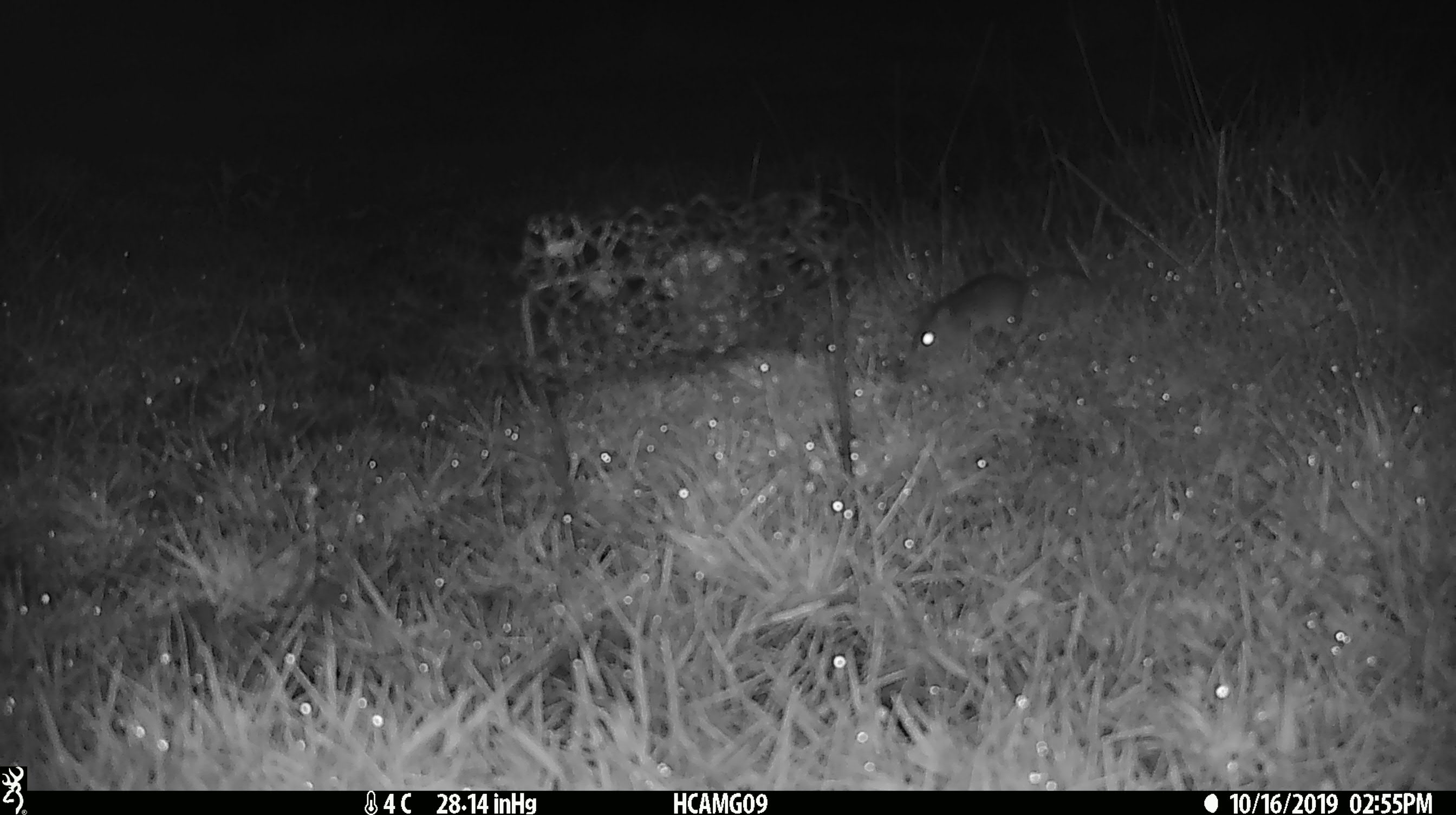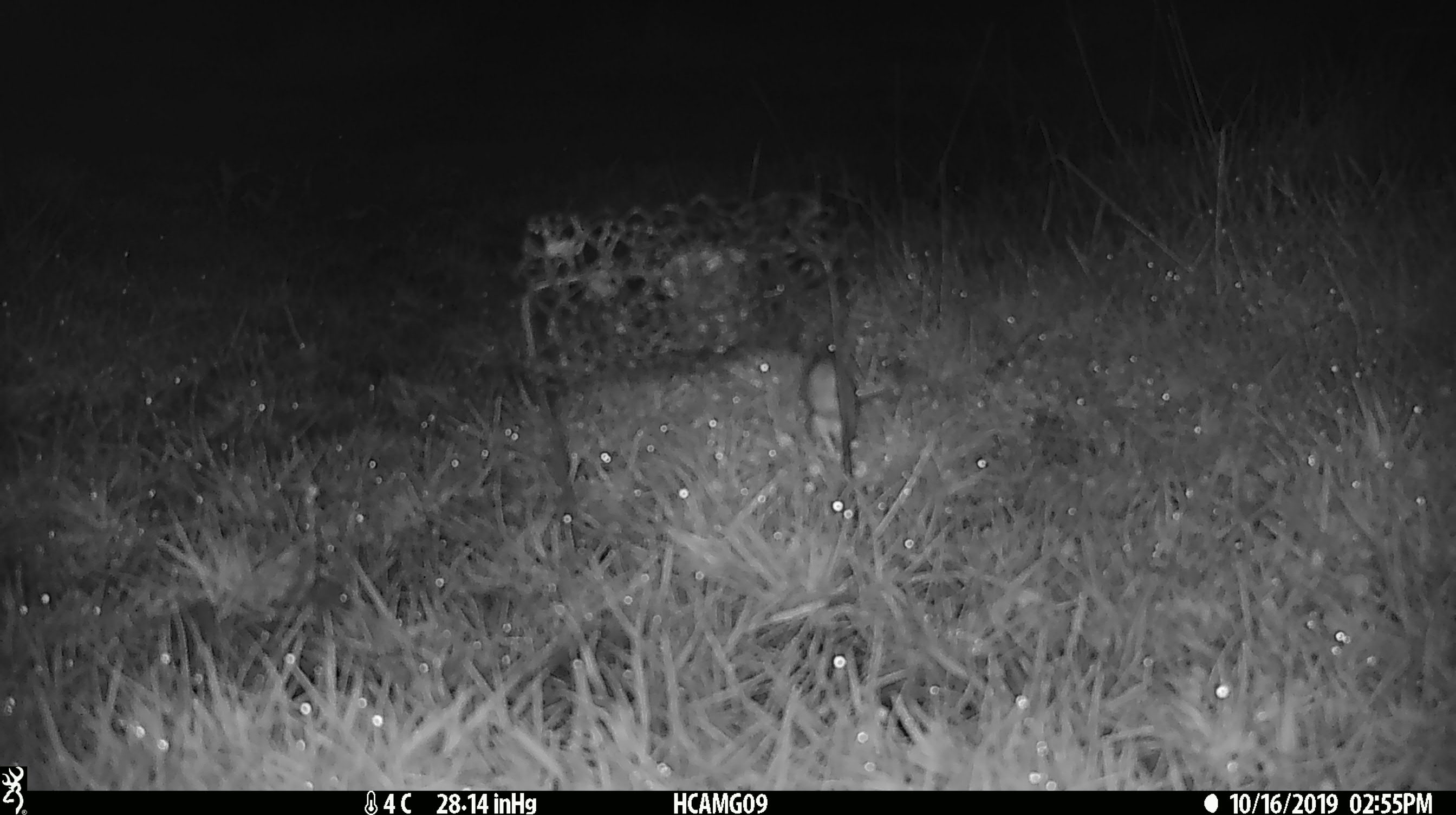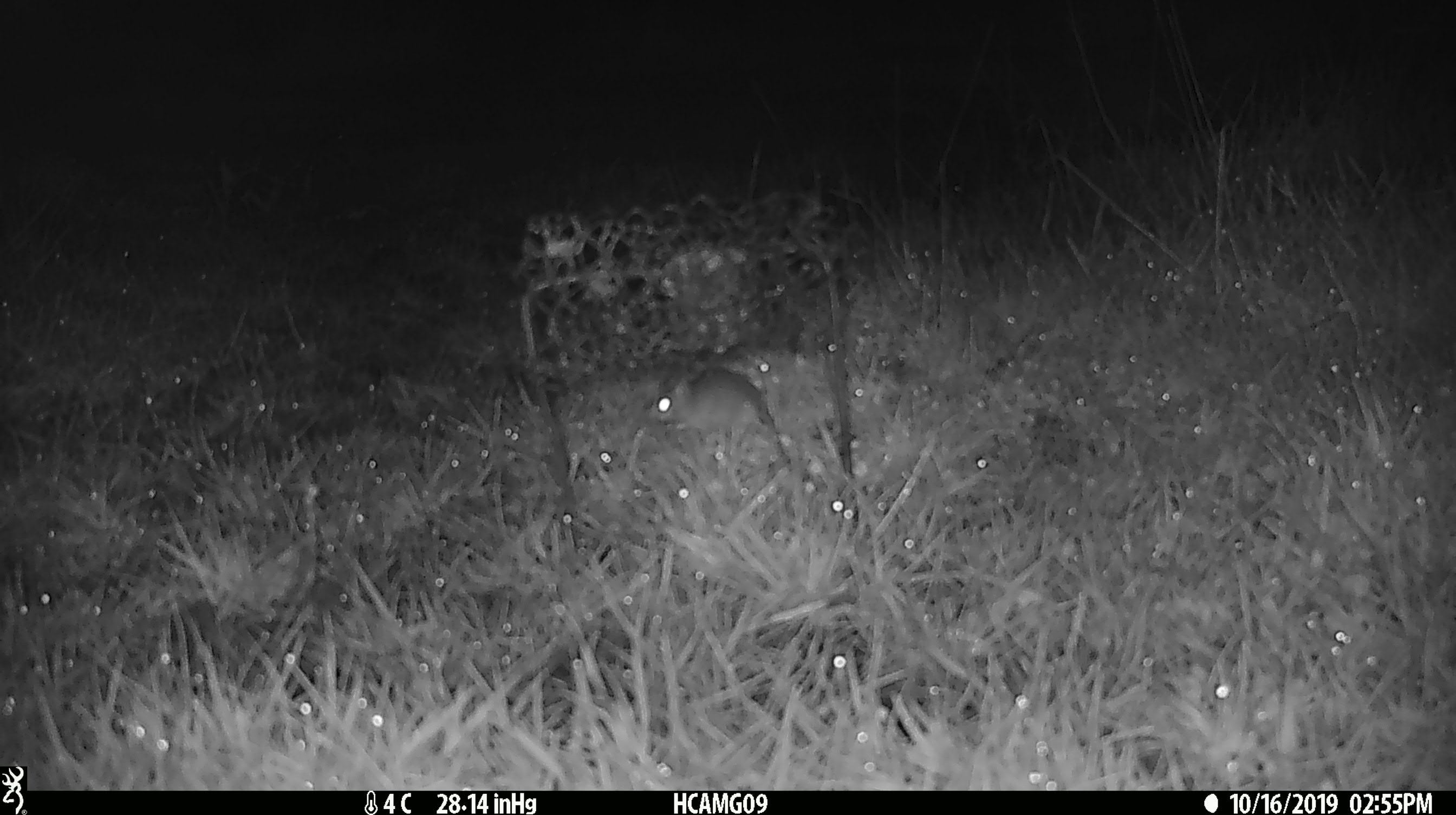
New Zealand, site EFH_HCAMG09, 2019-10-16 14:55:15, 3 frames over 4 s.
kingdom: Animalia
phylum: Chordata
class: Mammalia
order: Rodentia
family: Muridae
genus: Mus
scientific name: Mus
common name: mouse